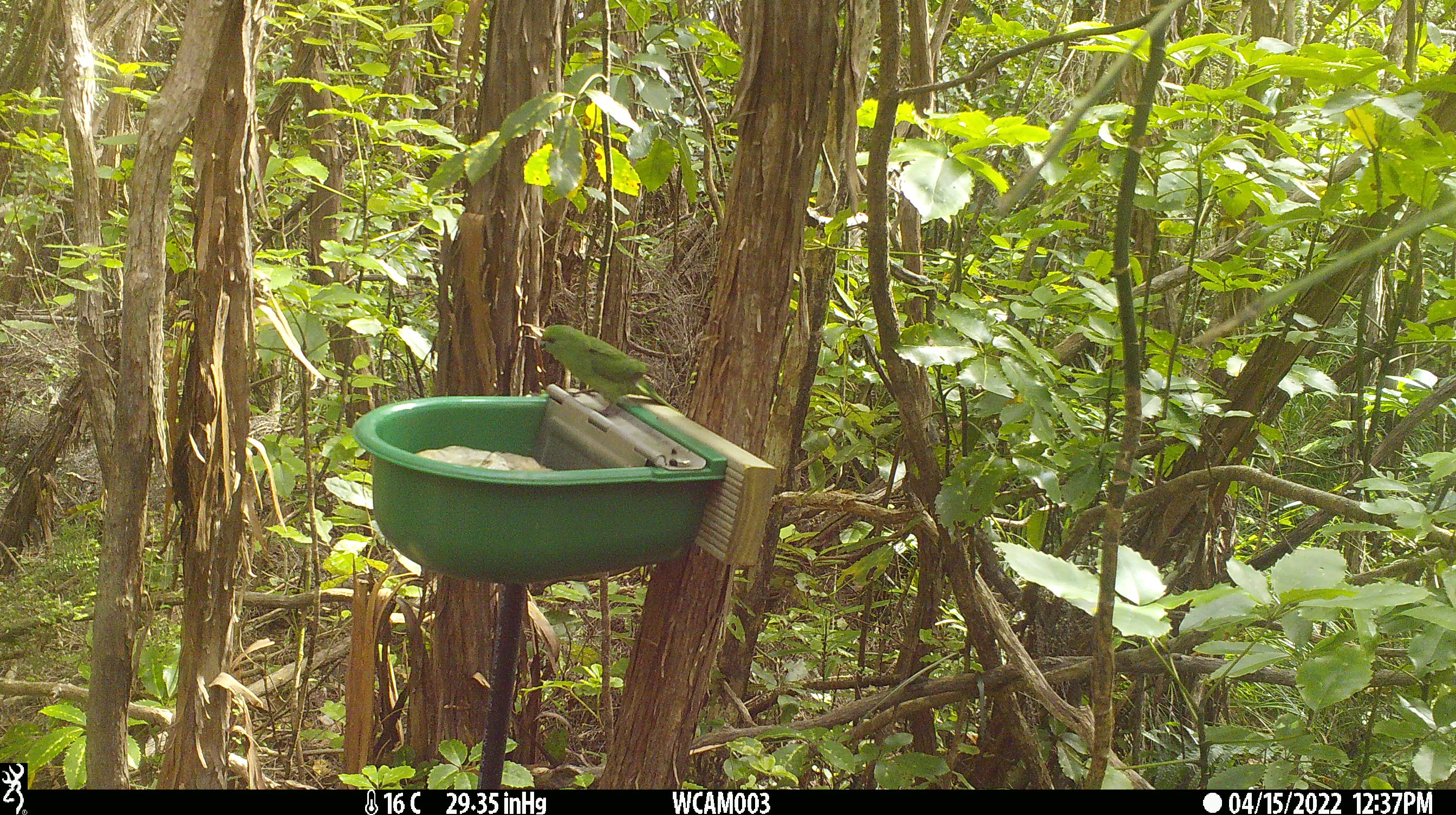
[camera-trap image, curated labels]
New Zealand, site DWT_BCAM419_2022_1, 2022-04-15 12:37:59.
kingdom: Animalia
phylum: Chordata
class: Aves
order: Psittaciformes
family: Psittaculidae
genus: Cyanoramphus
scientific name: Cyanoramphus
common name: parakeet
Parakeet (Cyanoramphus).